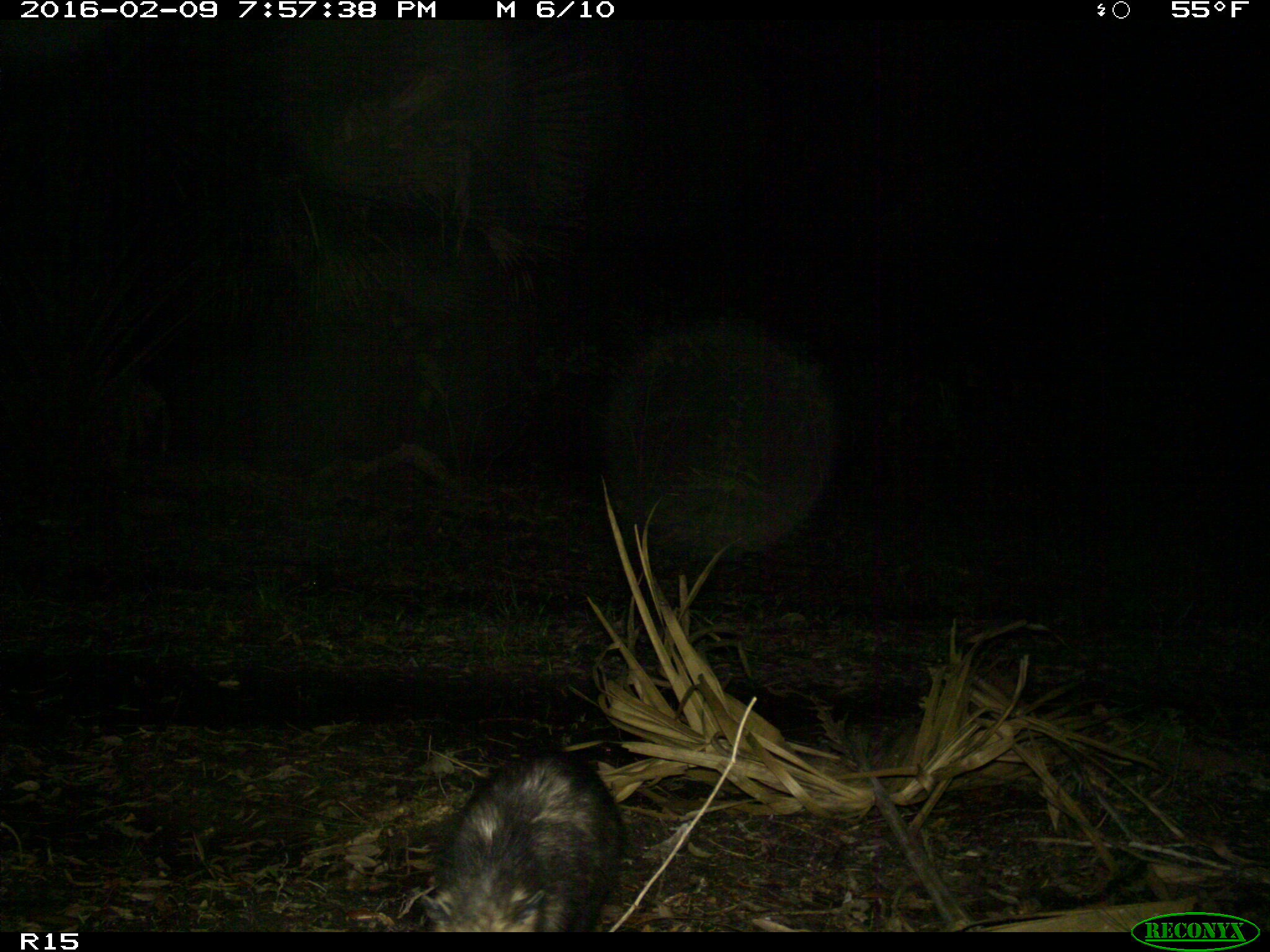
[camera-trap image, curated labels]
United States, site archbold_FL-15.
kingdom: Animalia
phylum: Chordata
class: Mammalia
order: Didelphimorphia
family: Didelphidae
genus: Didelphis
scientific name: Didelphis virginiana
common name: virginia opossum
Didelphis virginiana (virginia opossum).